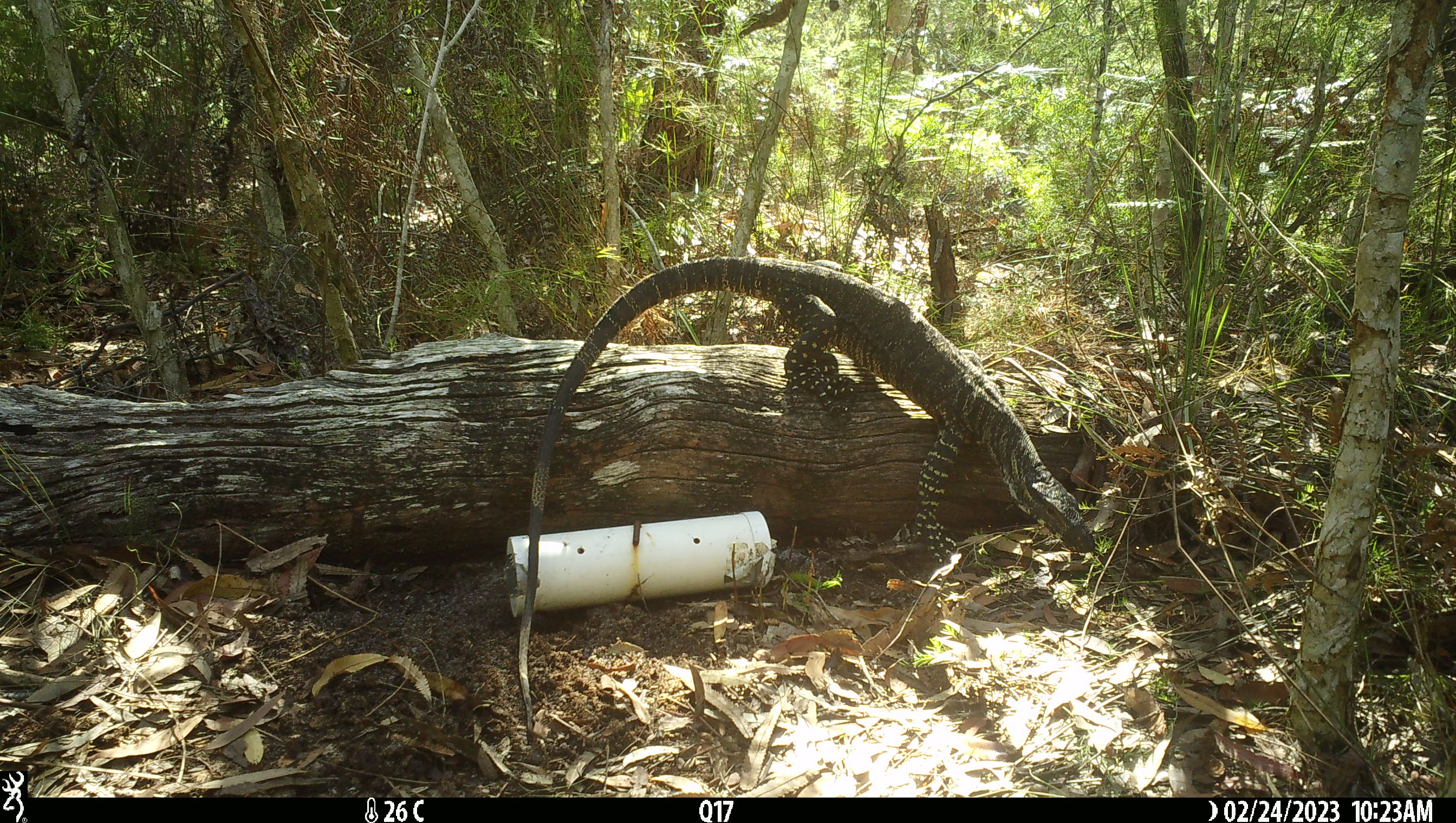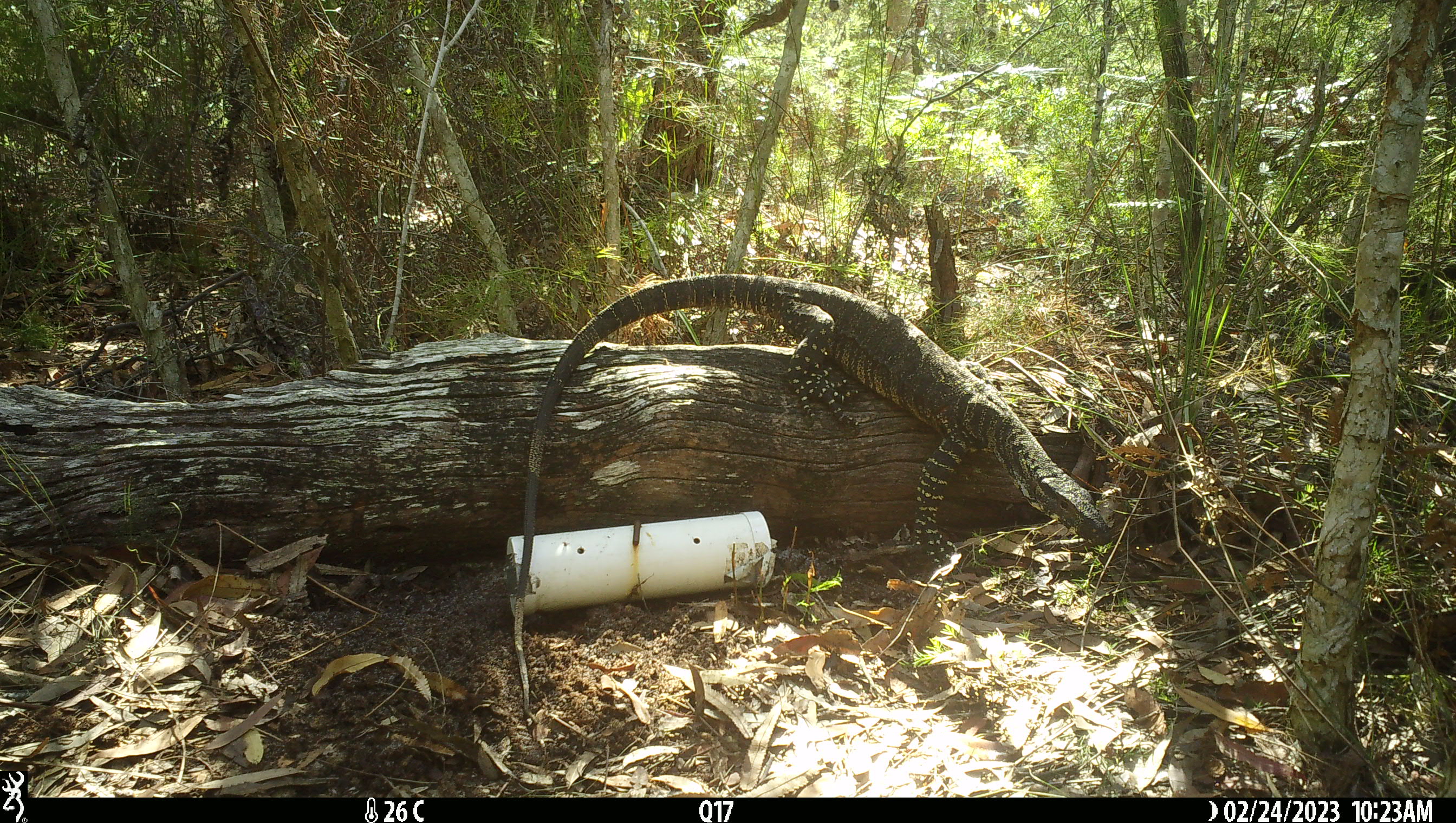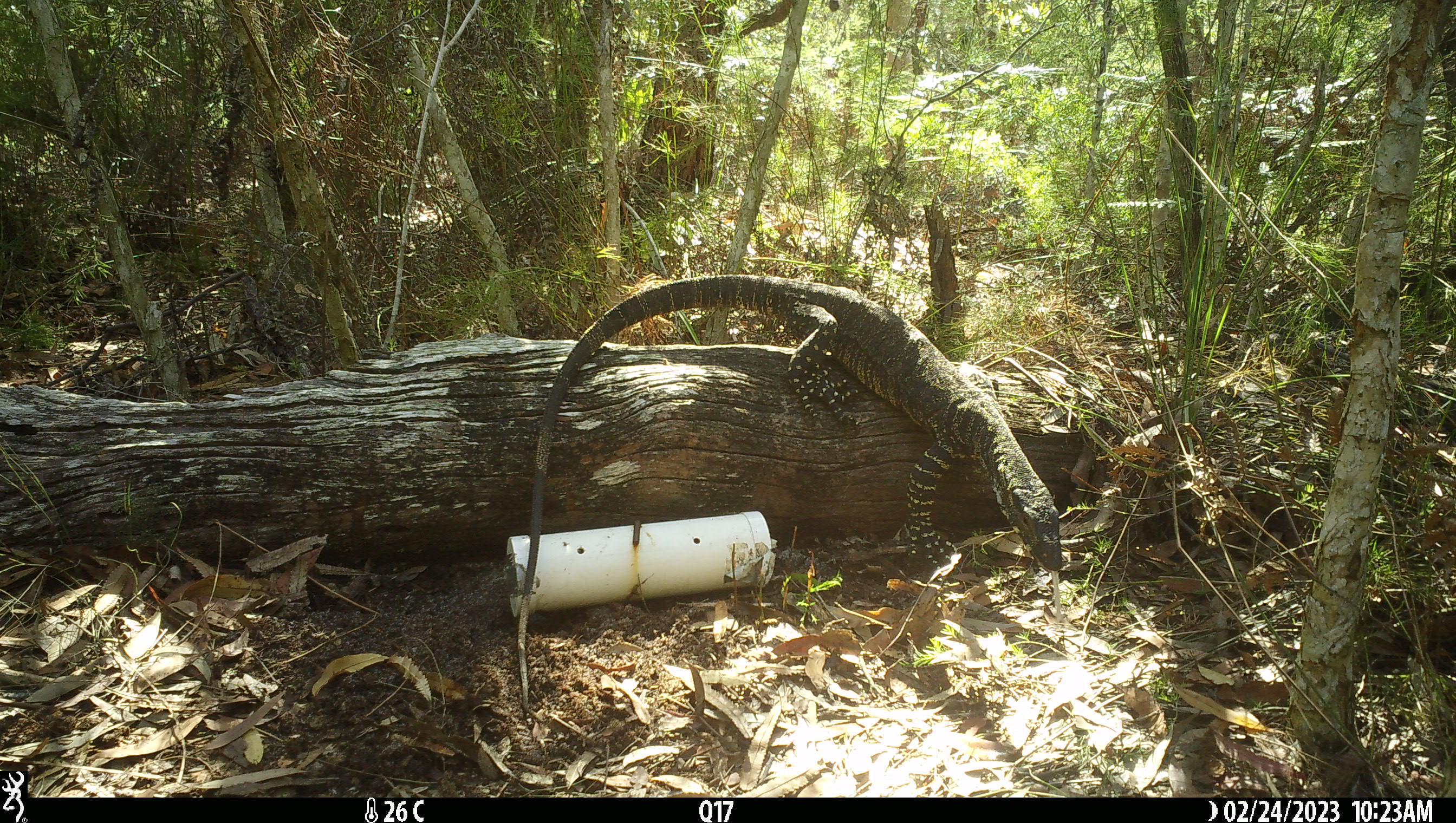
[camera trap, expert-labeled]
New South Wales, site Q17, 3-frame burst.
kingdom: Animalia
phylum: Chordata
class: Reptilia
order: Squamata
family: Varanidae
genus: Varanus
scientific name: Varanus varius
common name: lace monitor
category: goanna